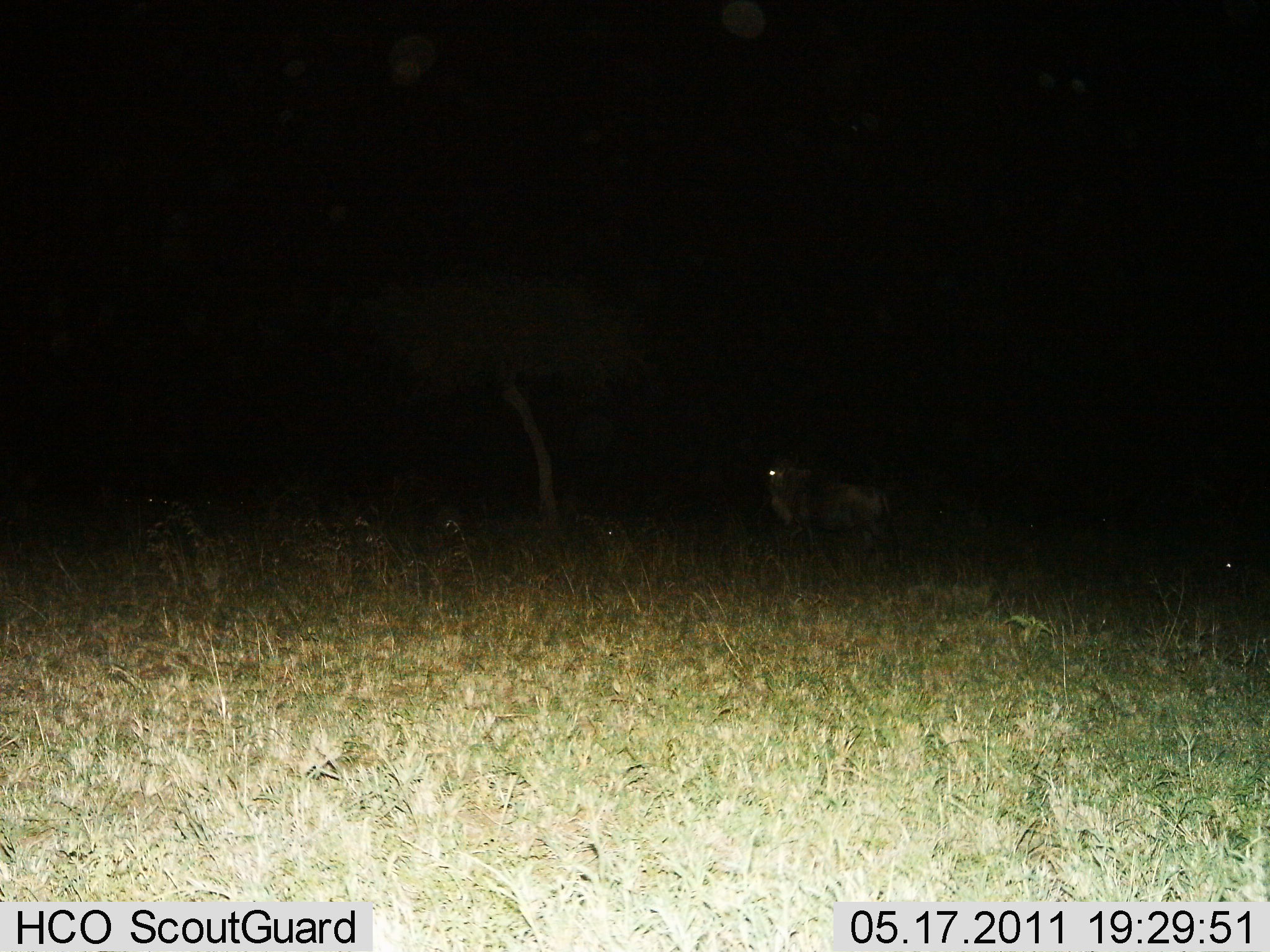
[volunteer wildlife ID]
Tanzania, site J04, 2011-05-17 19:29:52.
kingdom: Animalia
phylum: Chordata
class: Mammalia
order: Artiodactyla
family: Bovidae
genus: Connochaetes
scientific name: Connochaetes taurinus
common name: blue wildebeest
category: wildebeest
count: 1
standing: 64%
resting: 9%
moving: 27%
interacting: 0%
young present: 0%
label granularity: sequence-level